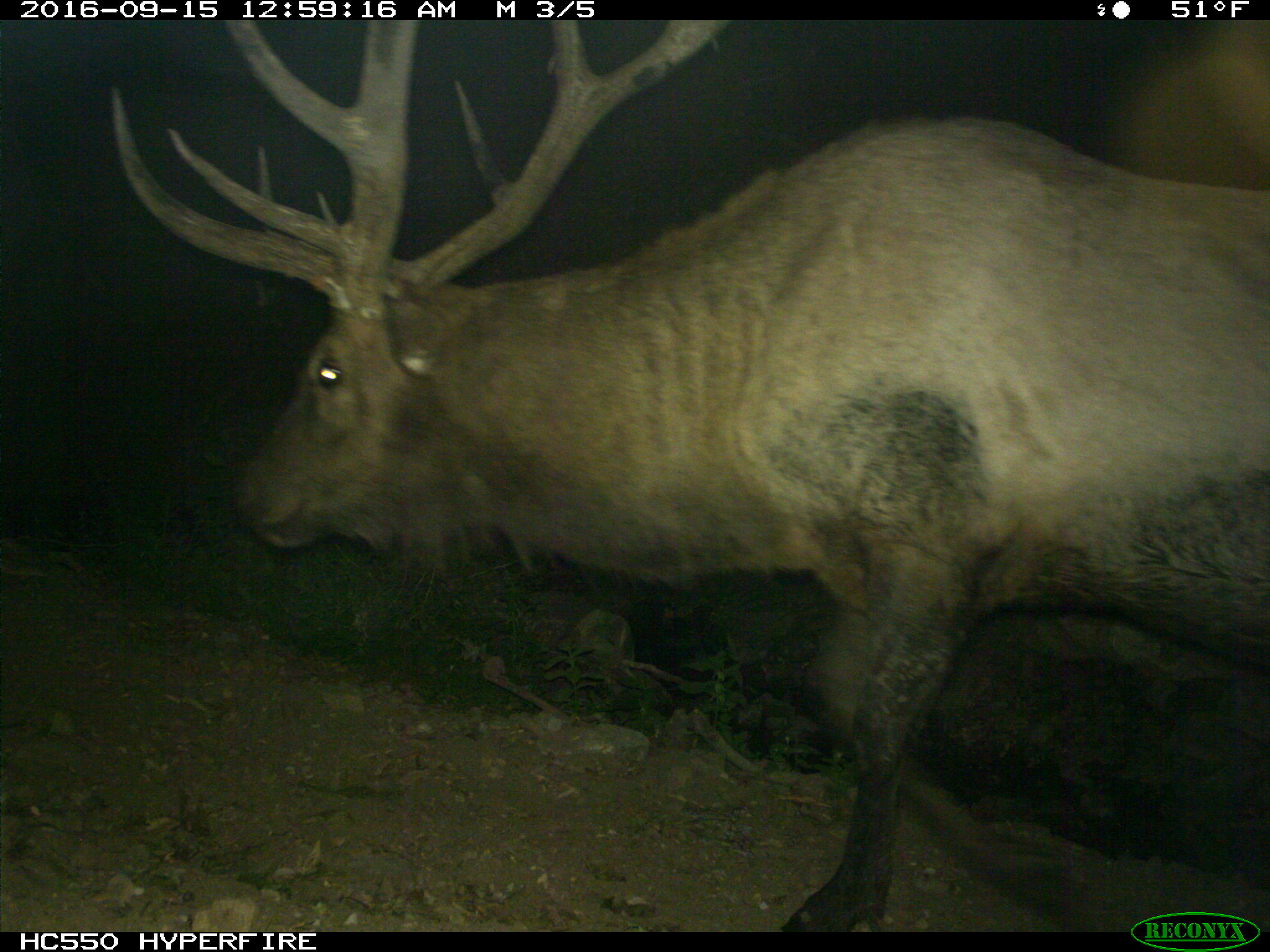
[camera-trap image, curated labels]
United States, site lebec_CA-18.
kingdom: Animalia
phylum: Chordata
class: Mammalia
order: Artiodactyla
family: Cervidae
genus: Cervus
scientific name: Cervus canadensis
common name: elk